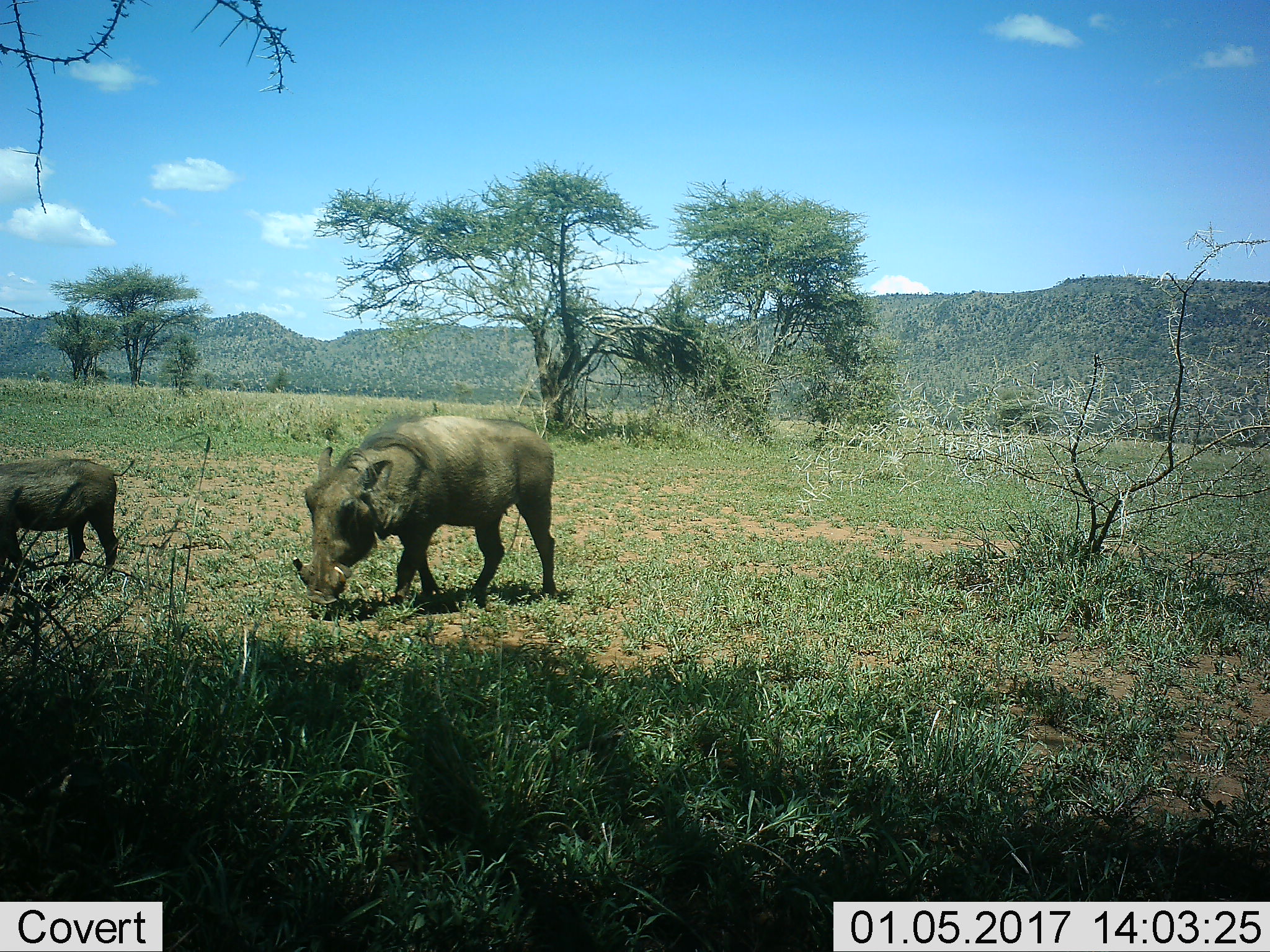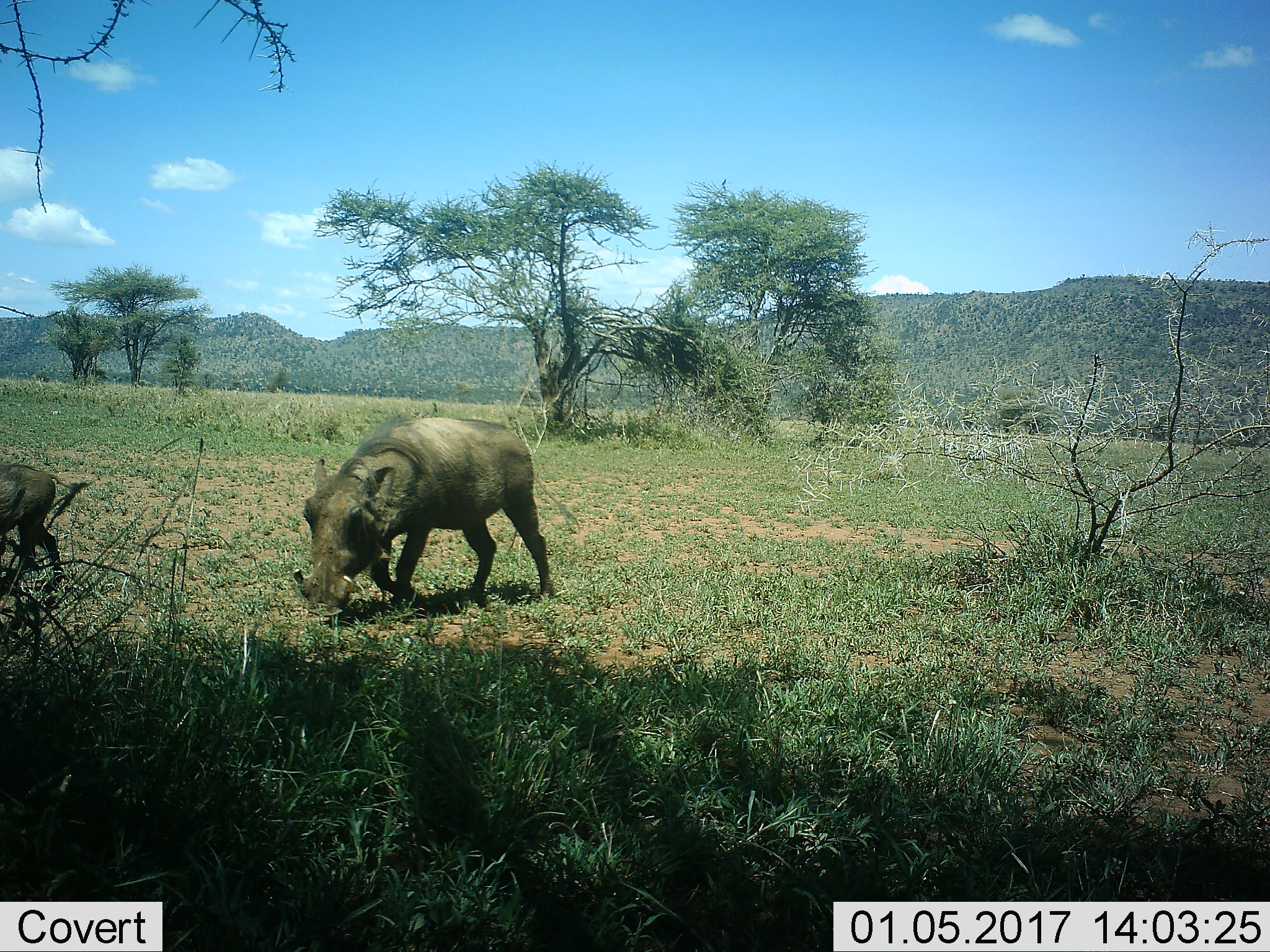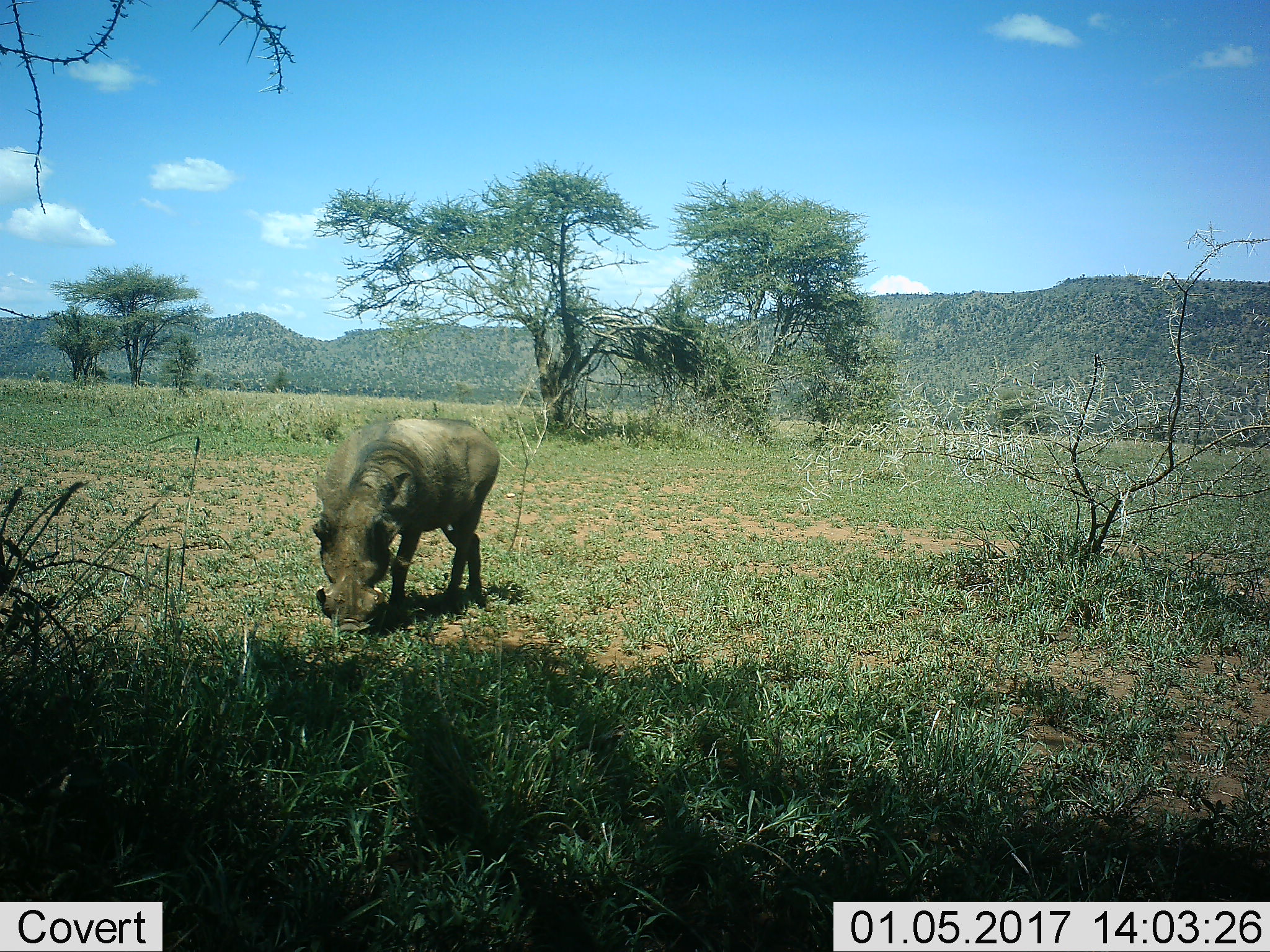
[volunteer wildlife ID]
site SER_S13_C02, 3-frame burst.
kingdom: Animalia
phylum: Chordata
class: Mammalia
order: Artiodactyla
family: Suidae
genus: Phacochoerus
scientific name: Phacochoerus africanus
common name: warthog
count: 2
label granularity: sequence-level